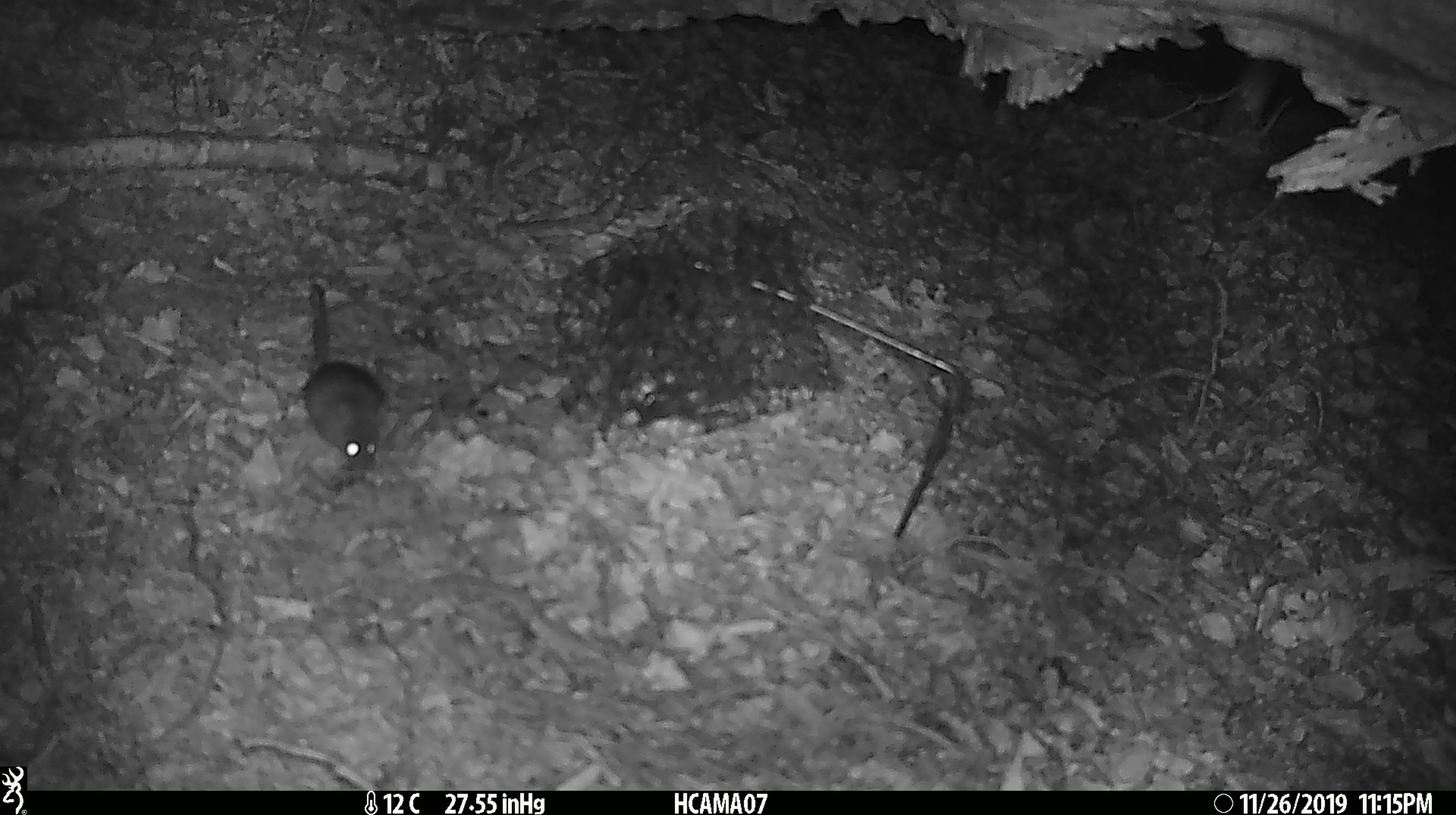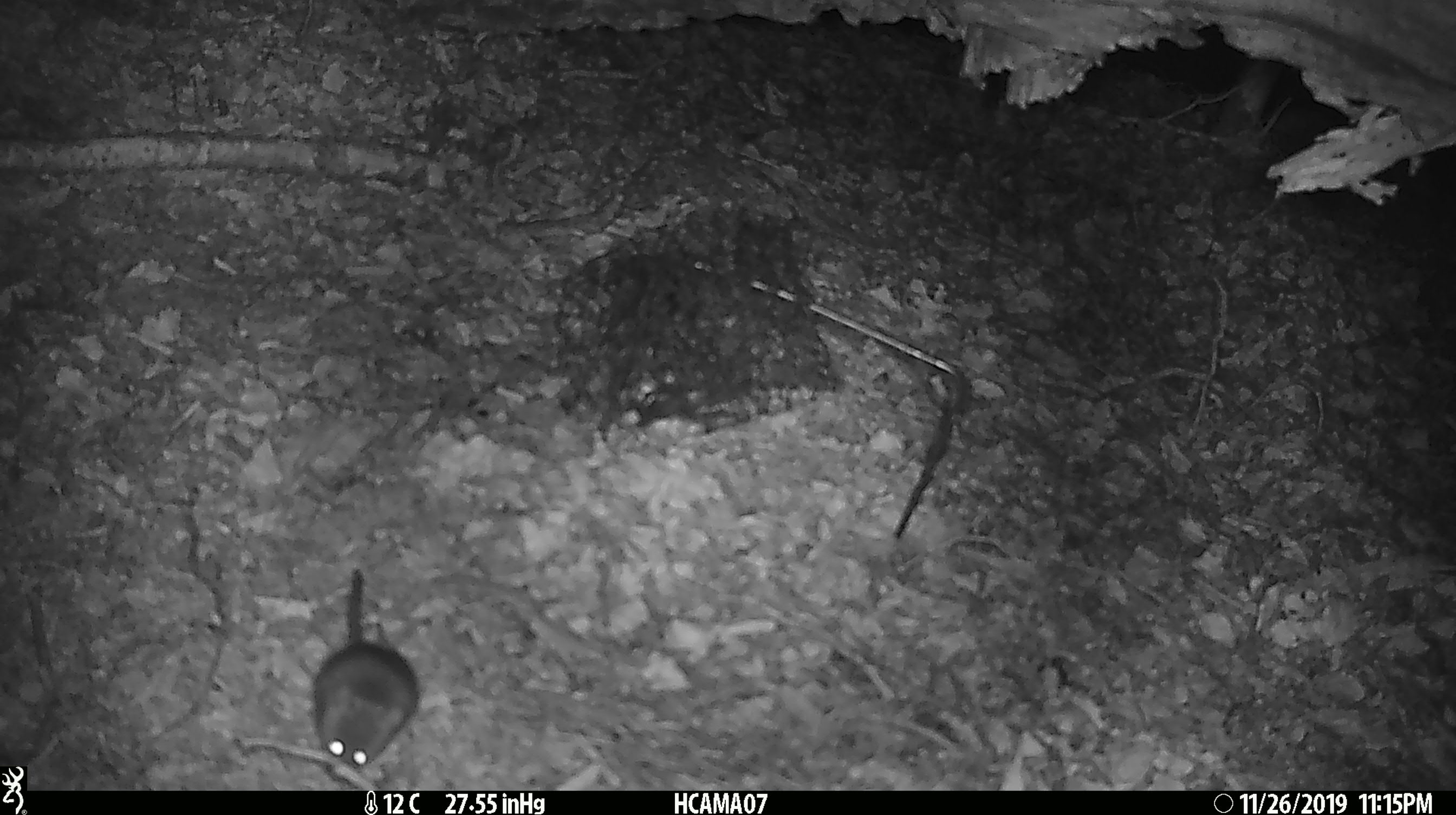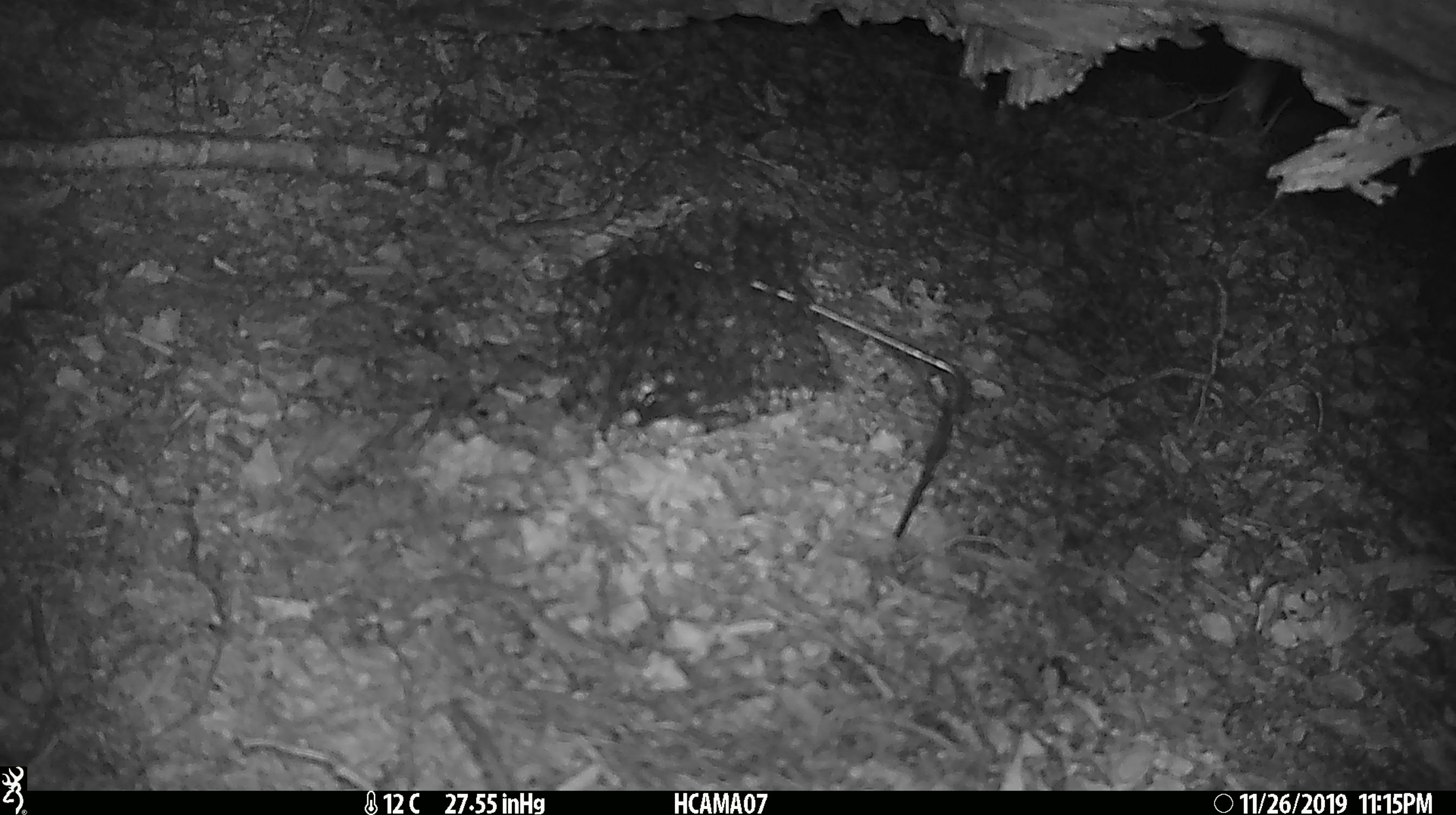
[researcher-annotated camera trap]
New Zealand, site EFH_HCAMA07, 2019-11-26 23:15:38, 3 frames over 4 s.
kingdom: Animalia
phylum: Chordata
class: Mammalia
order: Rodentia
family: Muridae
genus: Mus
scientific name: Mus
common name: mouse